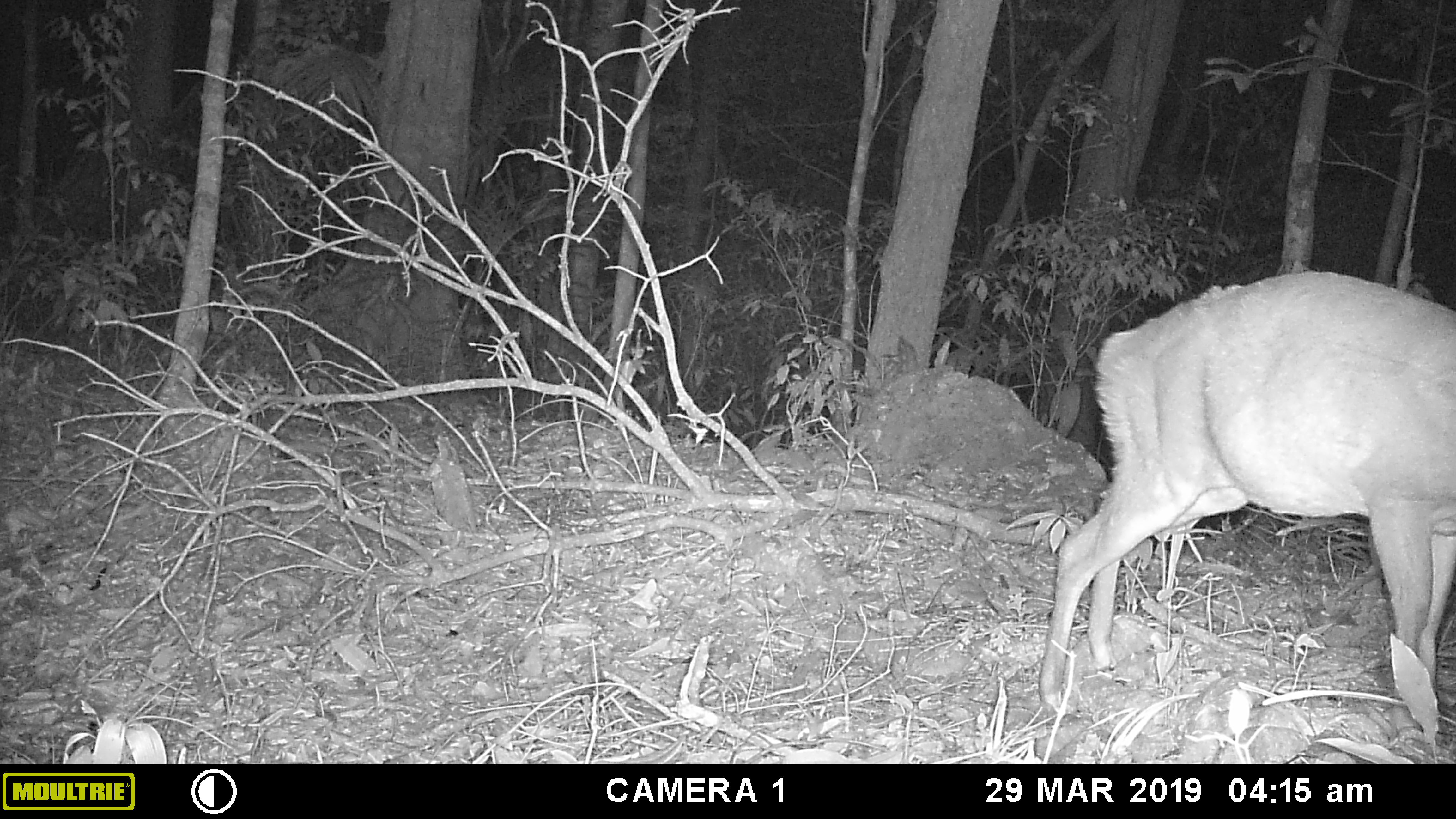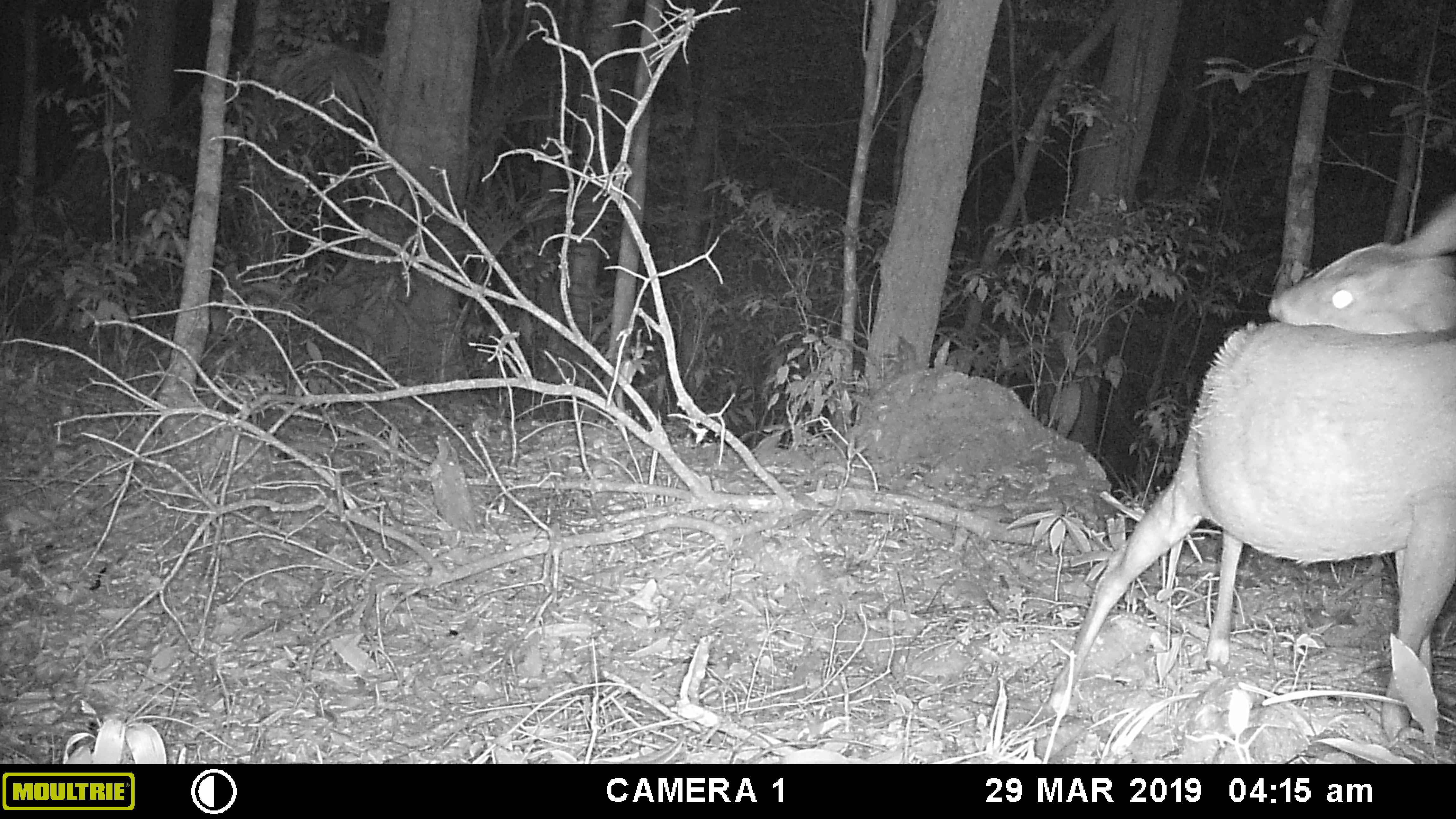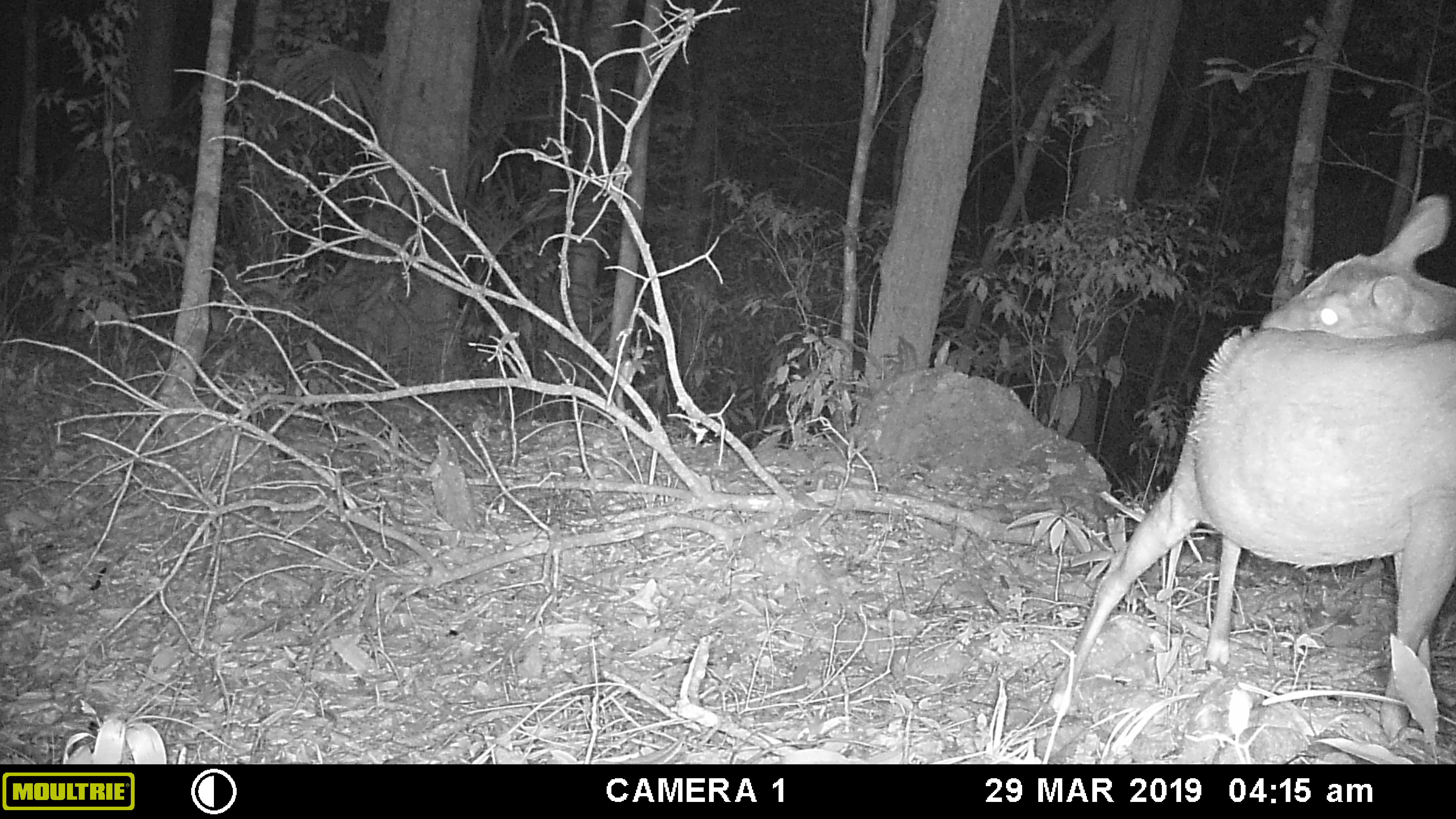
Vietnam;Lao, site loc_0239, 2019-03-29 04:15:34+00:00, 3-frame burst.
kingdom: Animalia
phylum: Chordata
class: Mammalia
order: Artiodactyla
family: Cervidae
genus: Muntiacus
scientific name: Muntiacus vuquangensis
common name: large-antlered muntjac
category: large antlered muntjac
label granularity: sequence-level